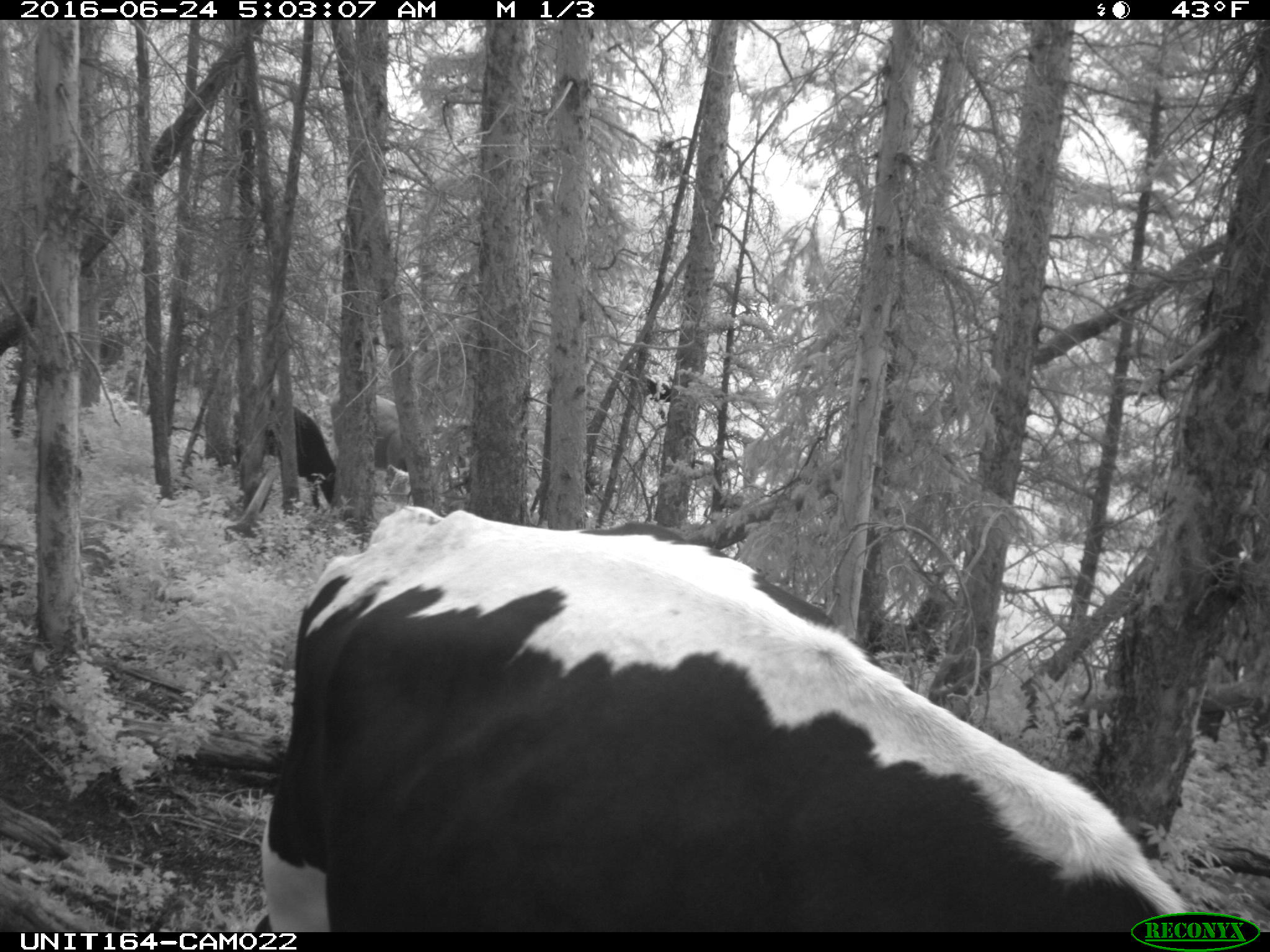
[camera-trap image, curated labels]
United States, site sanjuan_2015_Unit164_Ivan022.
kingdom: Animalia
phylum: Chordata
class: Mammalia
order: Artiodactyla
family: Bovidae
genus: Bos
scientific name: Bos taurus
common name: domestic cow